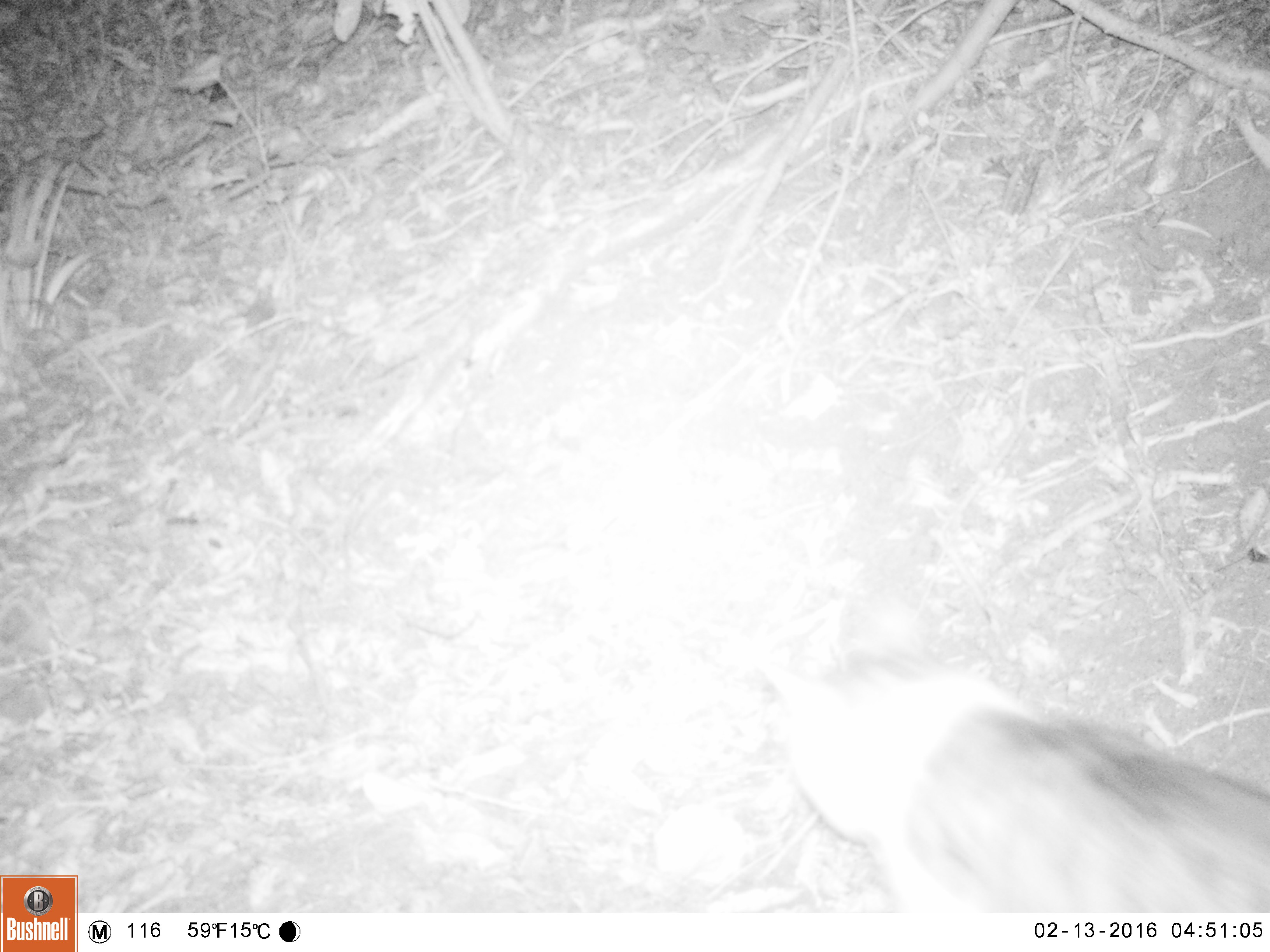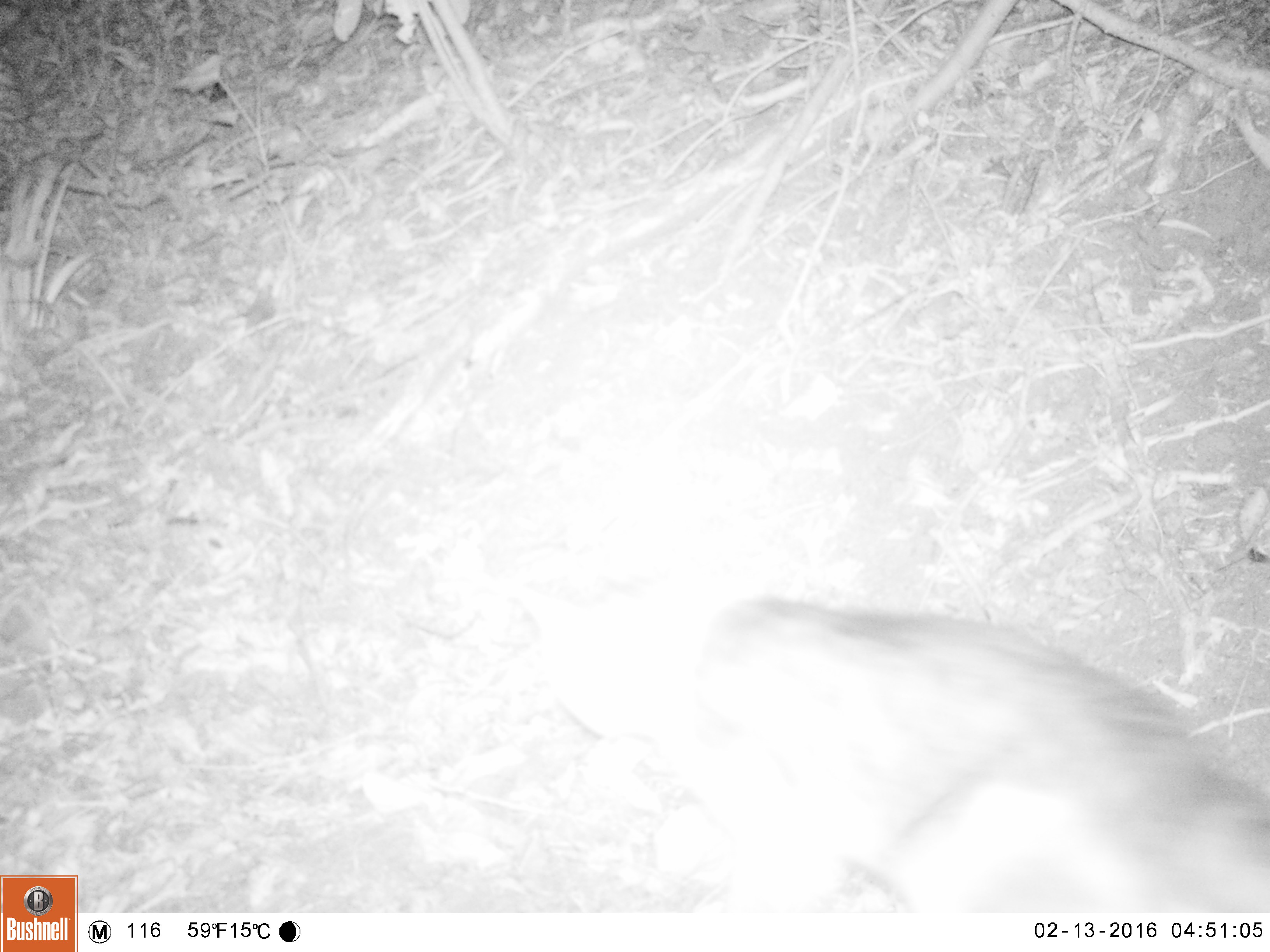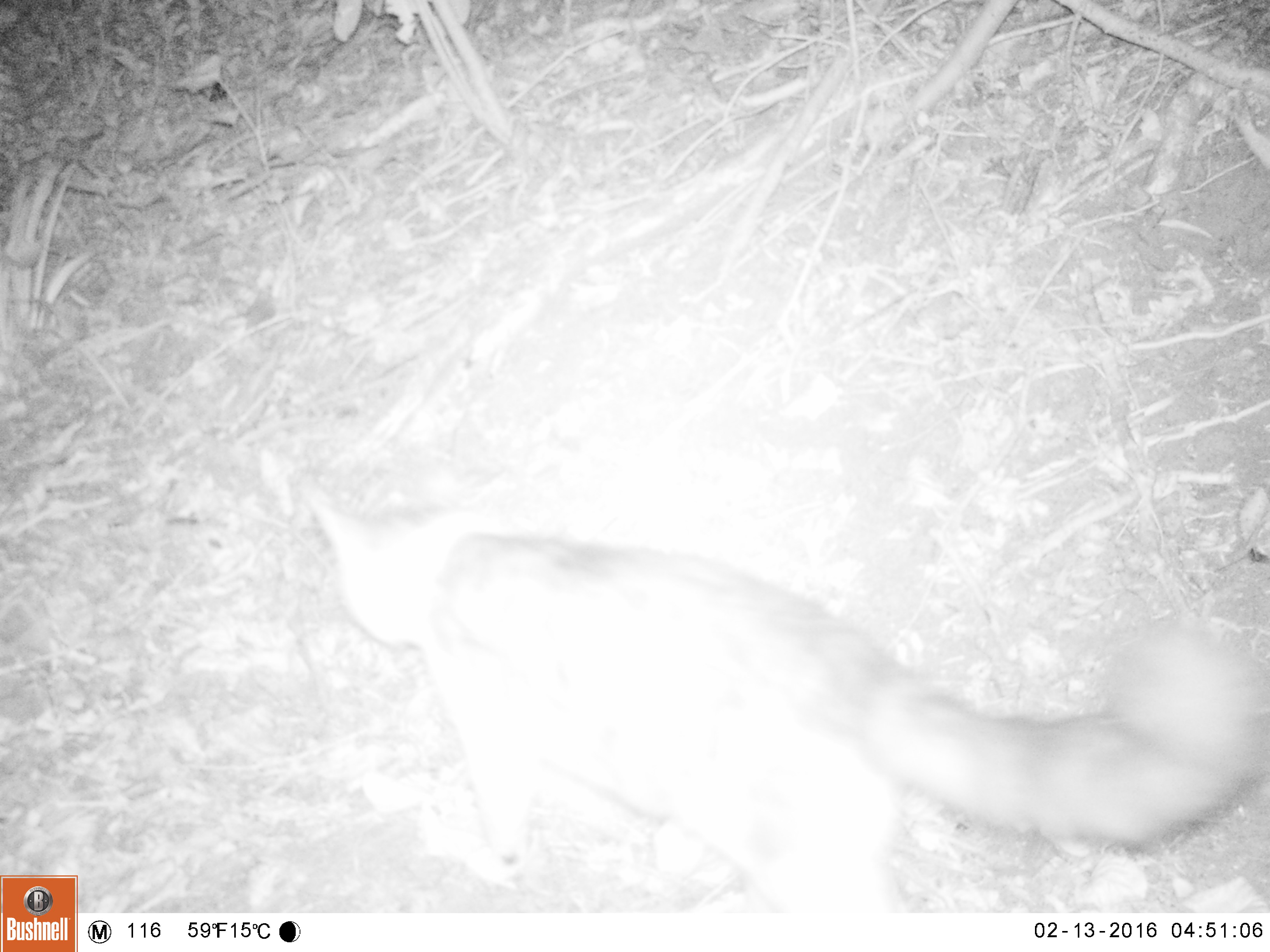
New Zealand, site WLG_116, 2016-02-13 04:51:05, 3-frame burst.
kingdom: Animalia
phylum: Chordata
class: Mammalia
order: Carnivora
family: Felidae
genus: Felis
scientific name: Felis catus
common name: domestic cat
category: cat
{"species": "cat (domestic cat) (Felis catus)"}